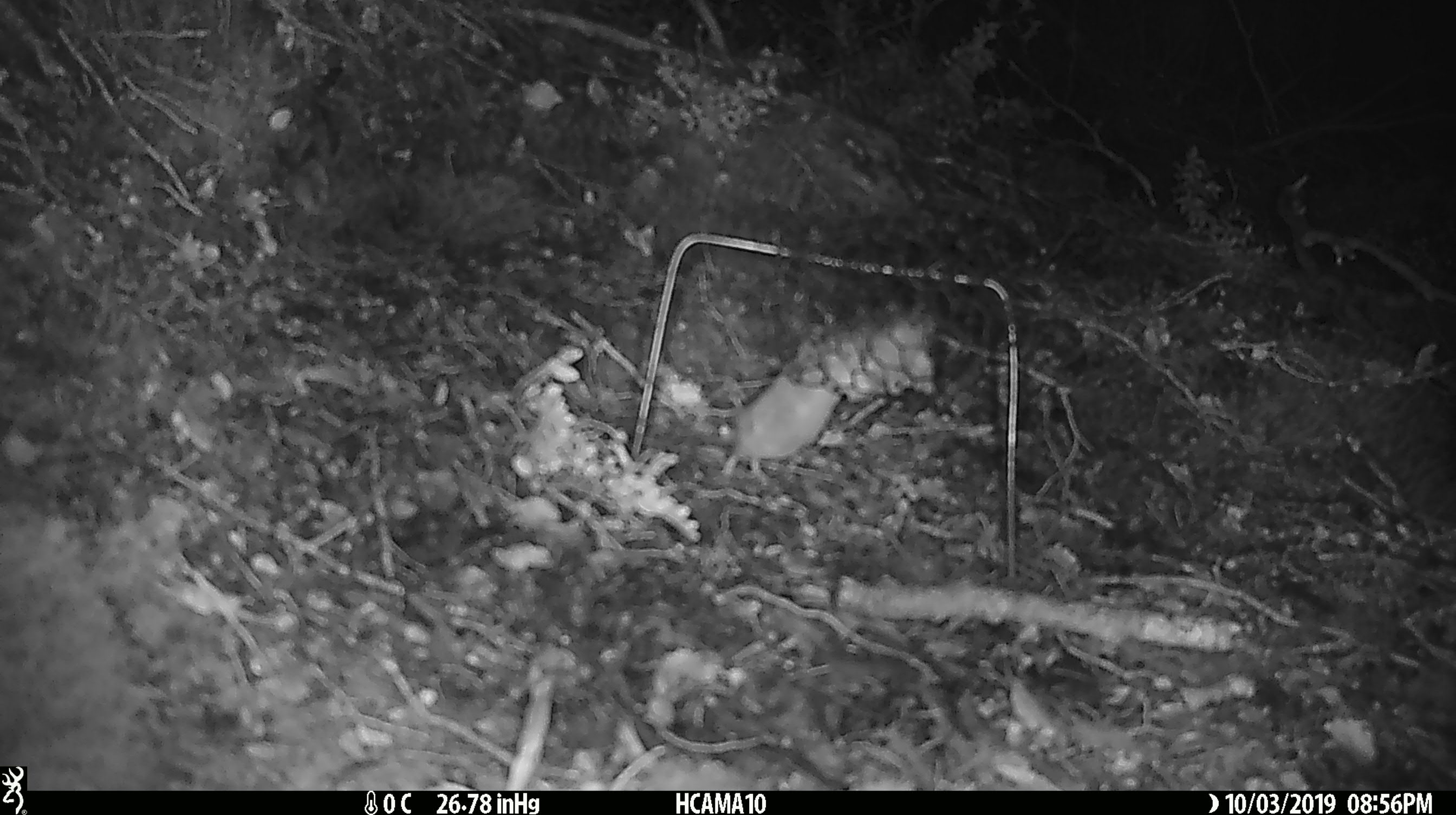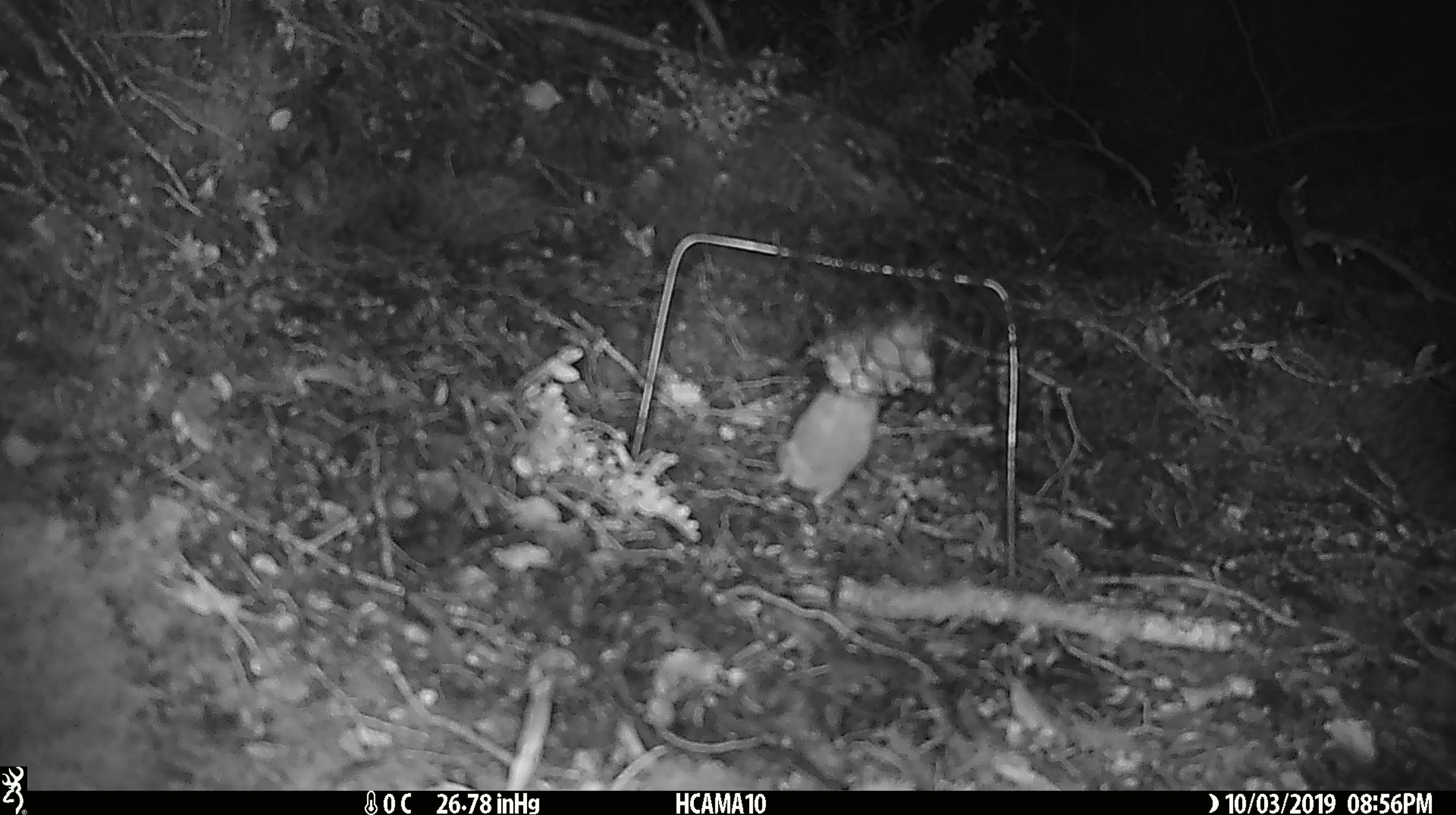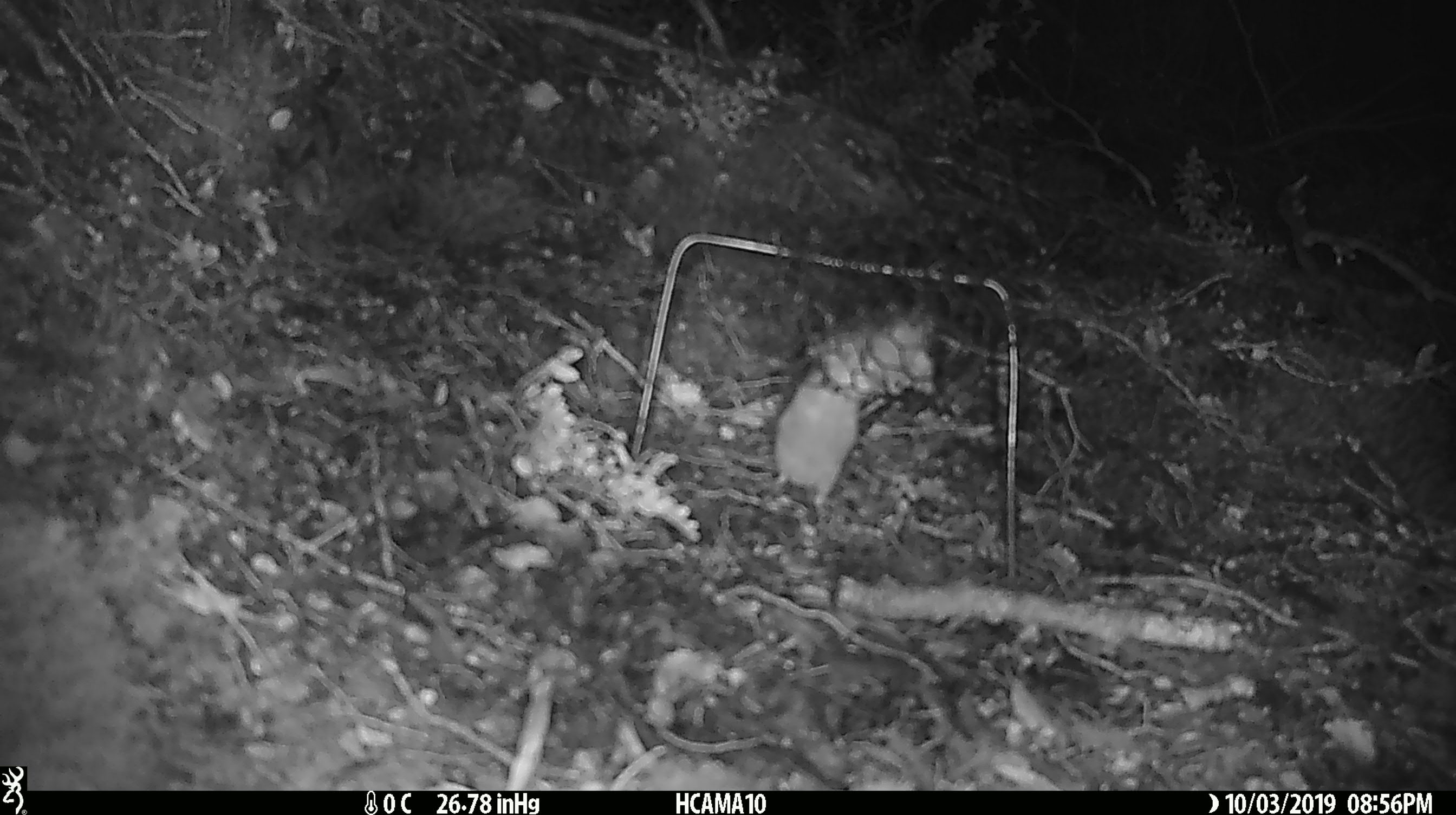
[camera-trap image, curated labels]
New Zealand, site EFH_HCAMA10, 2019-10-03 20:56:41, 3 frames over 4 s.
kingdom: Animalia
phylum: Chordata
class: Mammalia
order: Rodentia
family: Muridae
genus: Mus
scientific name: Mus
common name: mouse